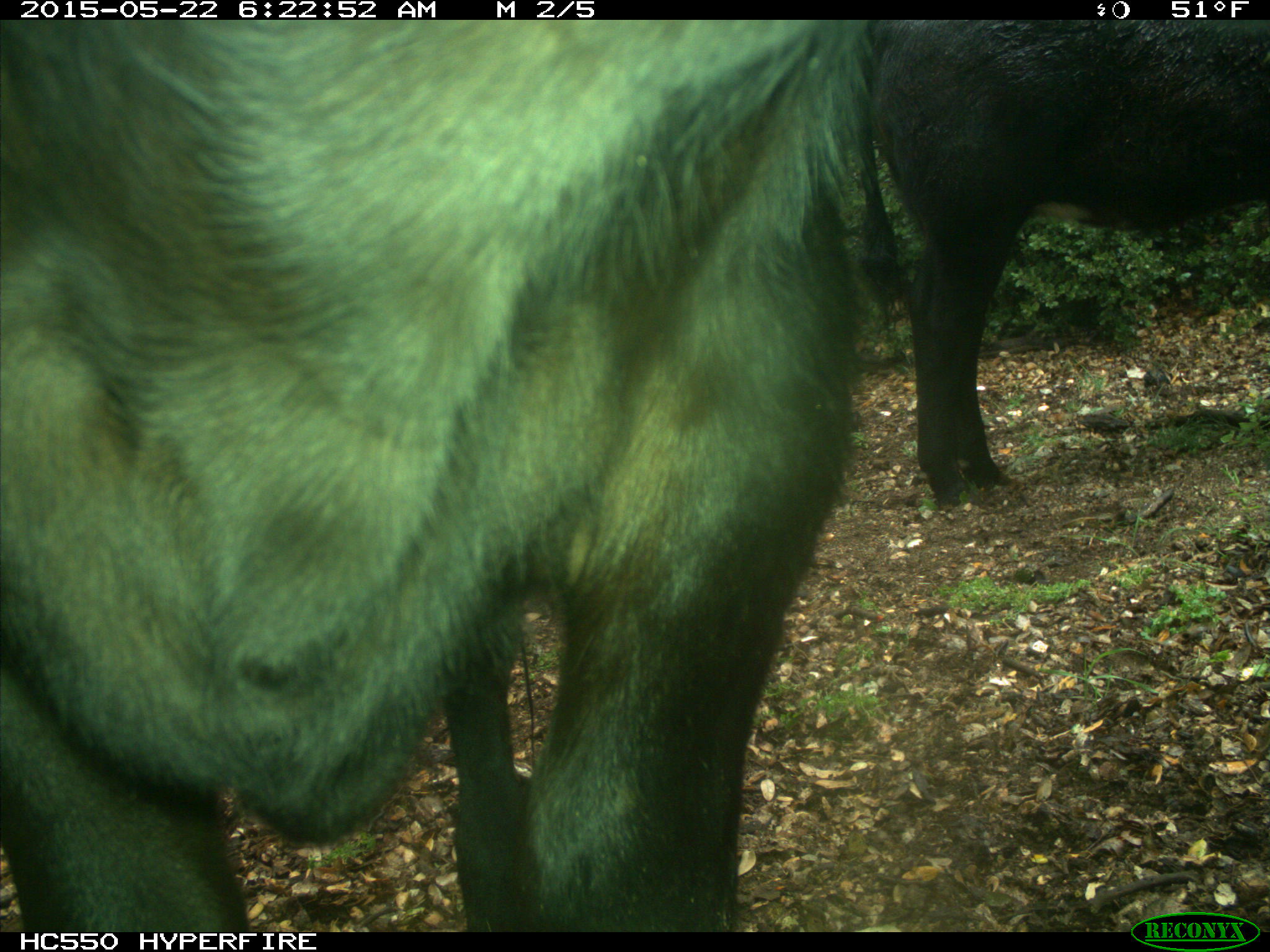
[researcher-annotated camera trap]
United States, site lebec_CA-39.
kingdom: Animalia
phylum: Chordata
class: Mammalia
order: Artiodactyla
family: Bovidae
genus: Bos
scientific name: Bos taurus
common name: domestic cow